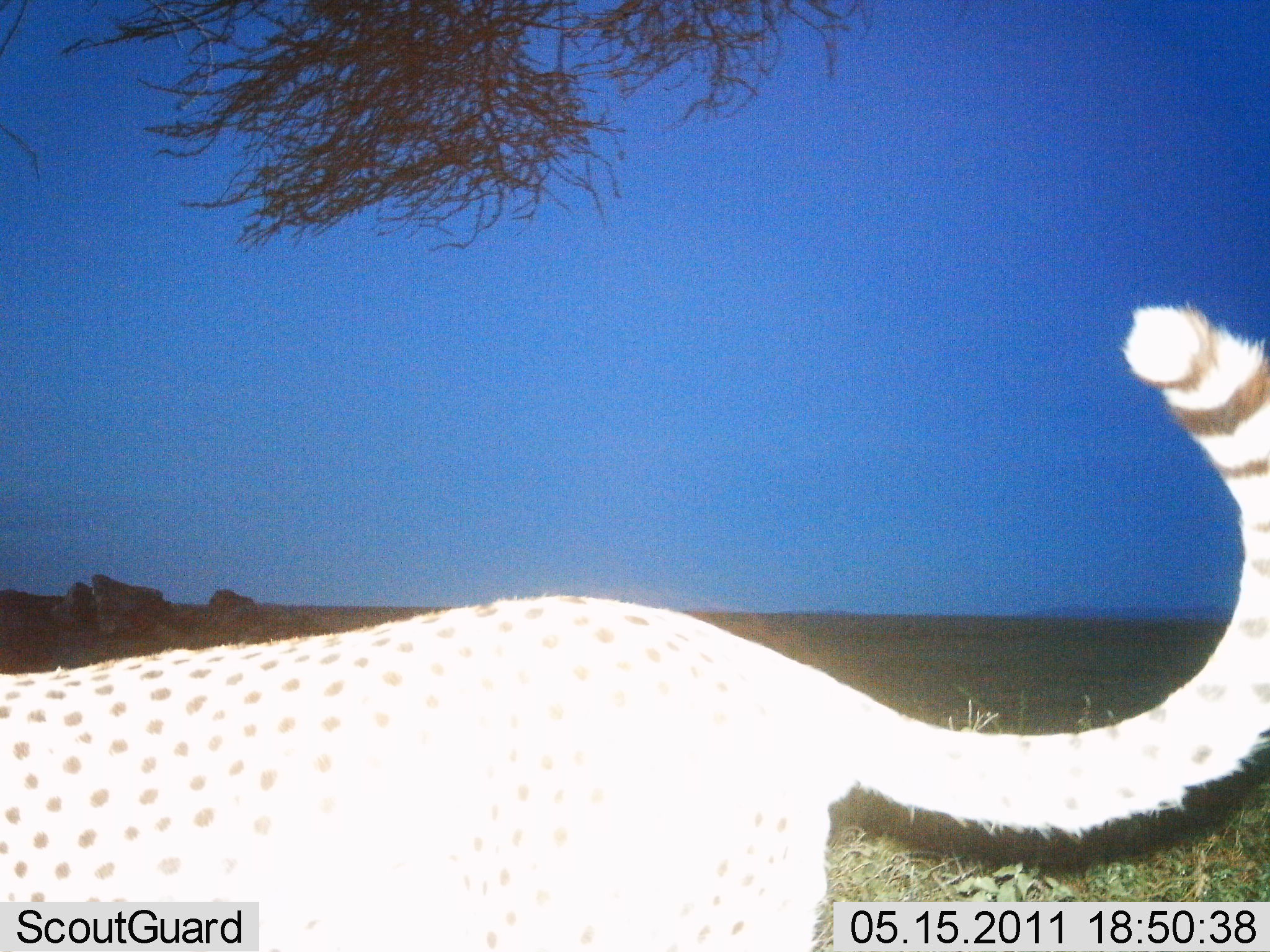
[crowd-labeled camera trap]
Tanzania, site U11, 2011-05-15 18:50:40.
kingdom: Animalia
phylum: Chordata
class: Mammalia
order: Carnivora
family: Felidae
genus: Acinonyx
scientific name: Acinonyx jubatus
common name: cheetah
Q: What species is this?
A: Cheetah (Acinonyx jubatus).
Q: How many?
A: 1.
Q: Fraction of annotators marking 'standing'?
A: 67%.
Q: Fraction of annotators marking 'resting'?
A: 0%.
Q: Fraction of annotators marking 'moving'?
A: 33%.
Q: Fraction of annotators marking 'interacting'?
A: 0%.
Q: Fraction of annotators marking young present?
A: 0%.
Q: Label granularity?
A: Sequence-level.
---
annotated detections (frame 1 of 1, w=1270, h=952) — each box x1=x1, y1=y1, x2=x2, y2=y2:
animal: x1=1, y1=303, x2=1268, y2=952